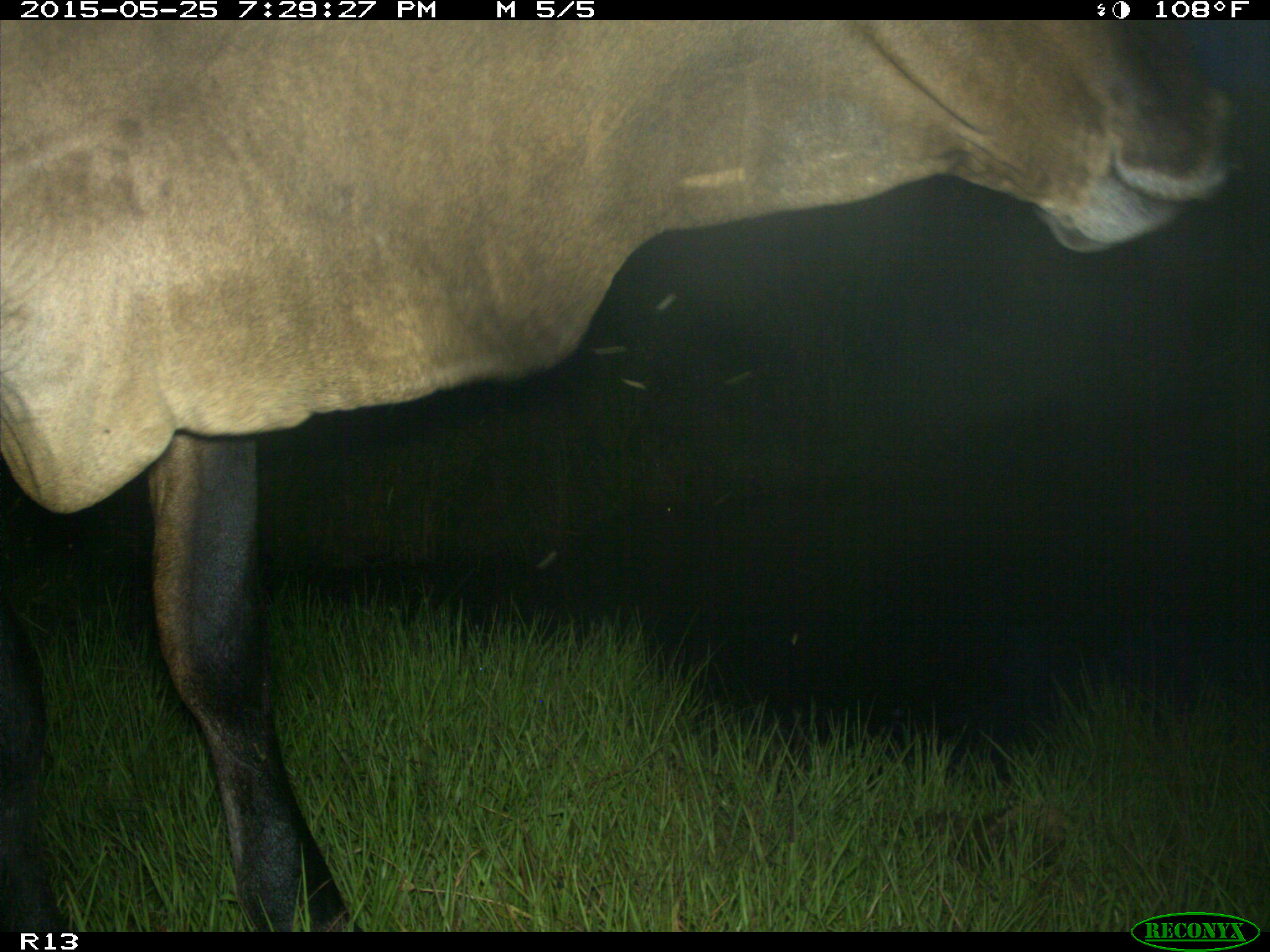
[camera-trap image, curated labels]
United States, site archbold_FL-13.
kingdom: Animalia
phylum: Chordata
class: Mammalia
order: Artiodactyla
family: Bovidae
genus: Bos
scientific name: Bos taurus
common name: domestic cow